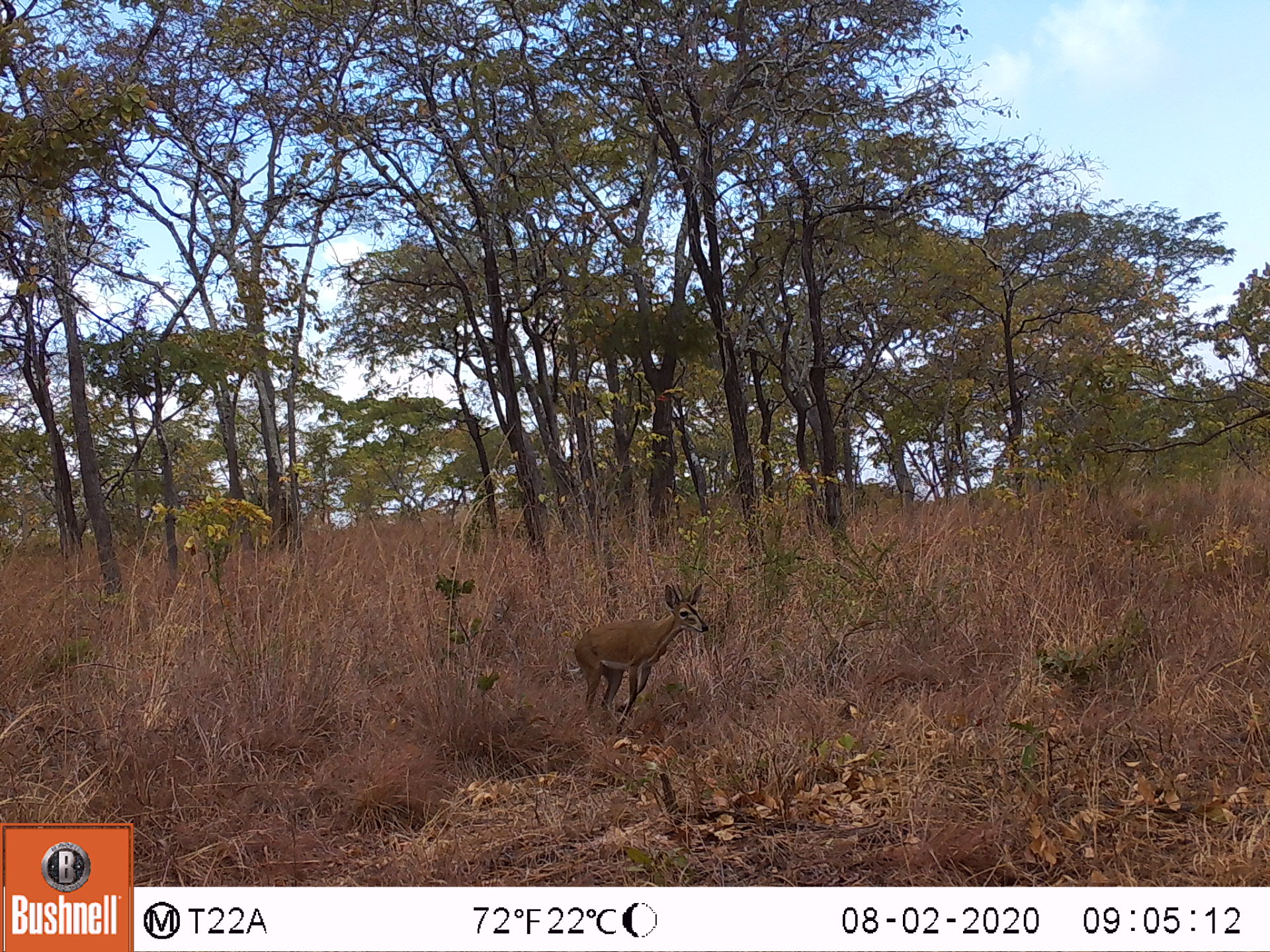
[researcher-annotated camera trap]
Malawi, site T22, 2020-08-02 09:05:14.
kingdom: Animalia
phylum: Chordata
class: Mammalia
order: Artiodactyla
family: Bovidae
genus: Sylvicapra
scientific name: Sylvicapra grimmia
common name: common duiker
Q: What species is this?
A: Common duiker (Sylvicapra grimmia).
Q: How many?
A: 1.